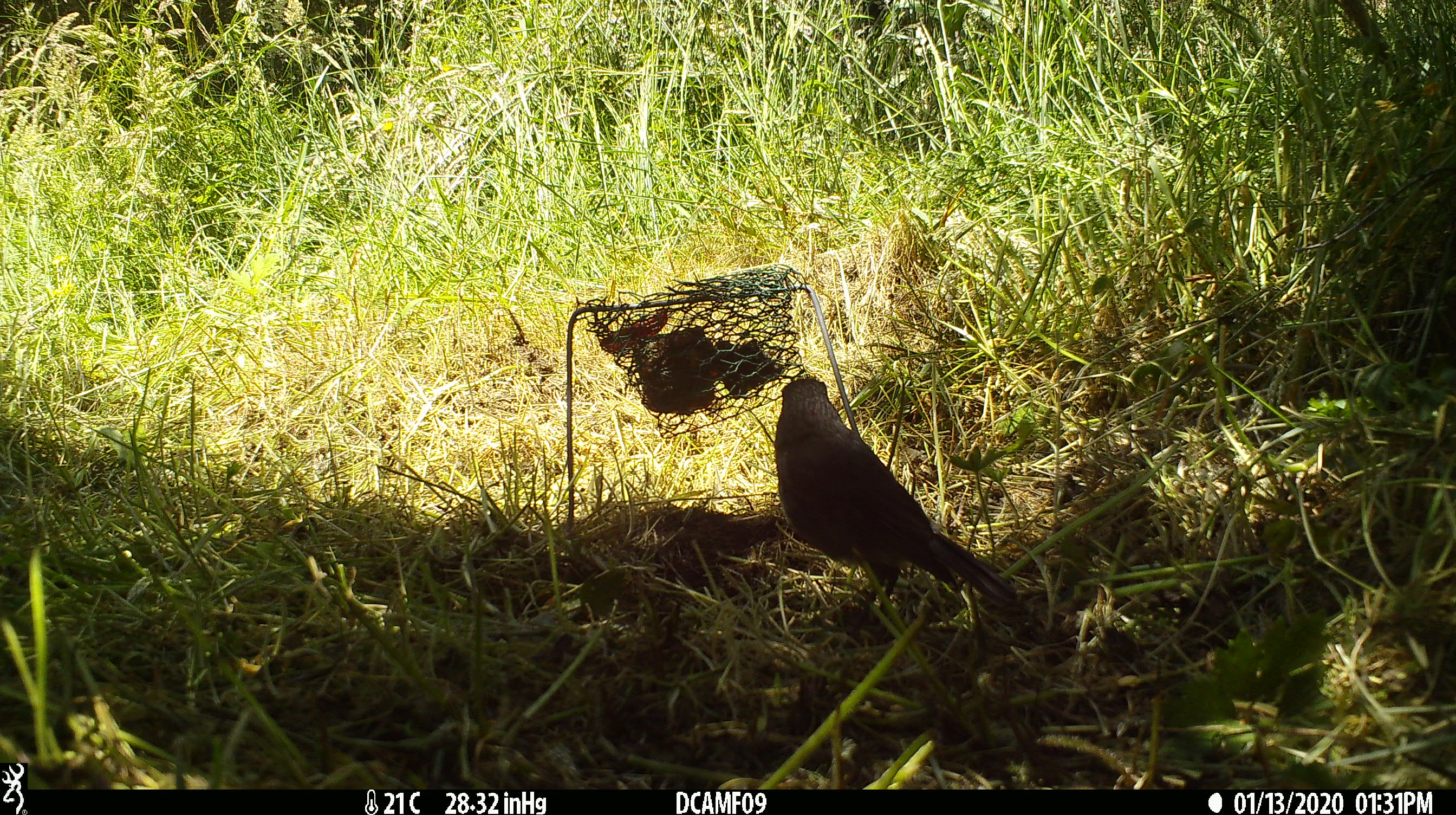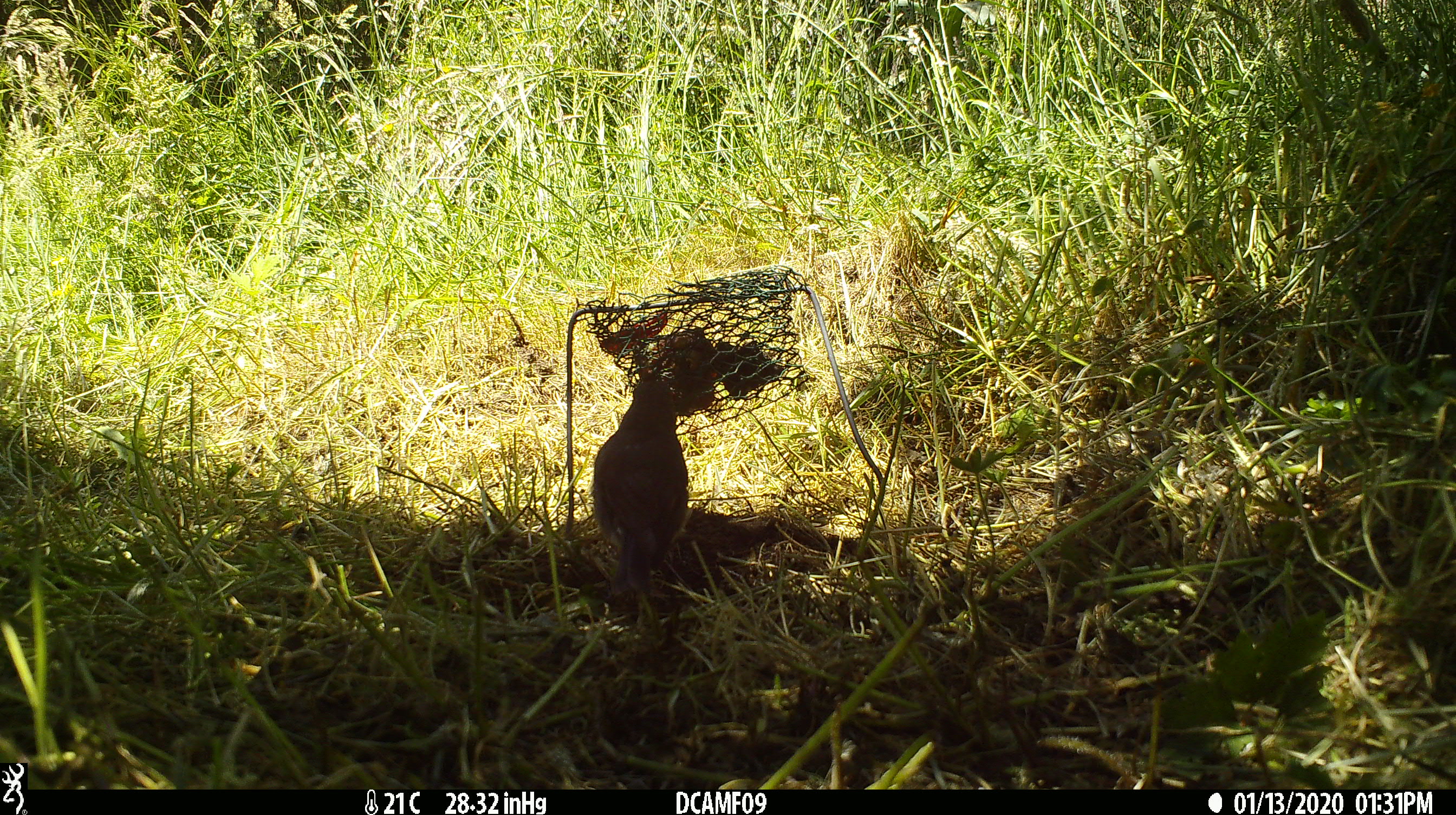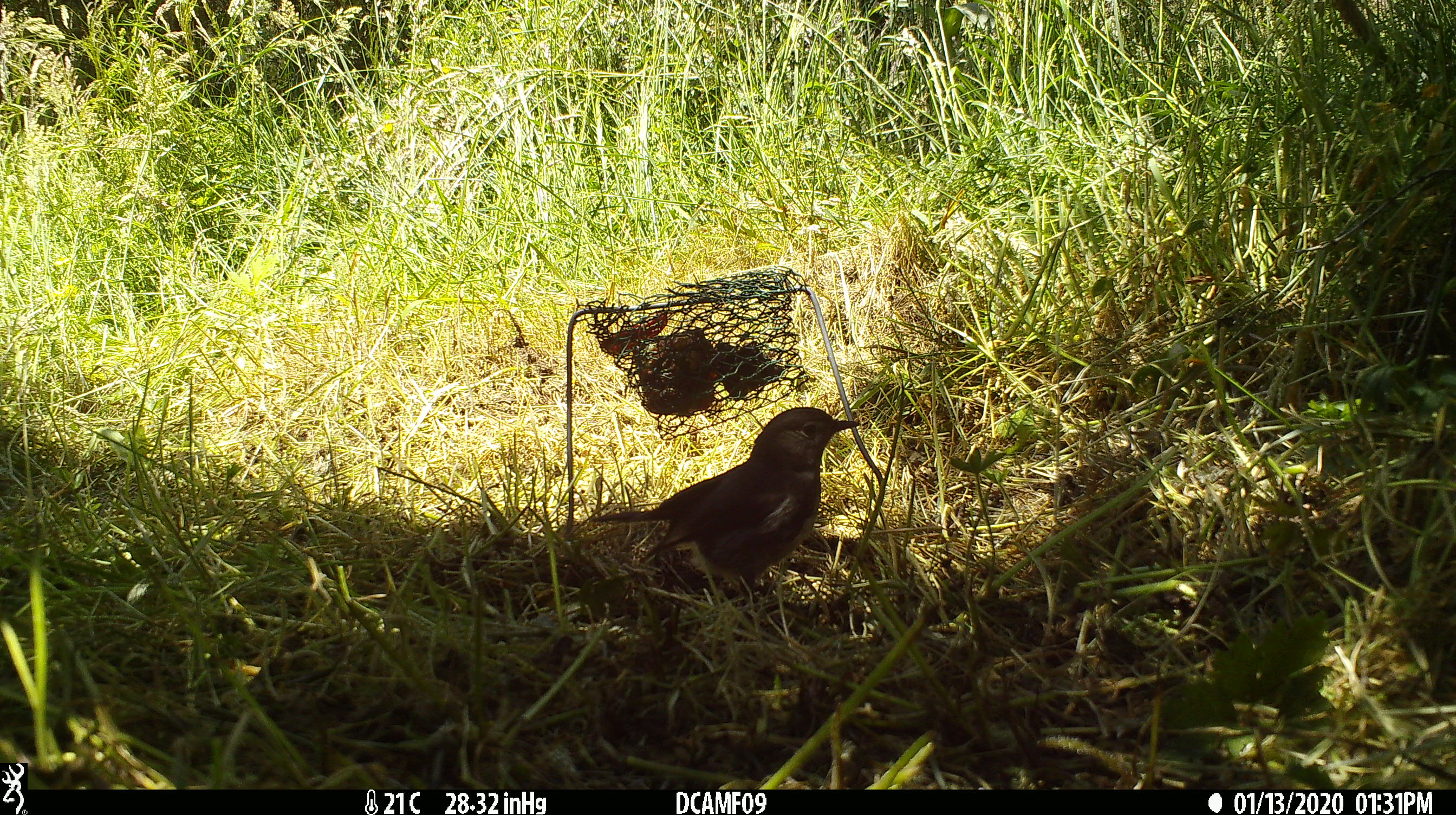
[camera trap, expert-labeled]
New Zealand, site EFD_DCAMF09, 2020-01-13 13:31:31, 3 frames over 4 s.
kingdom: Animalia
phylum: Chordata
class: Aves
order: Passeriformes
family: Turdidae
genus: Turdus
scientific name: Turdus merula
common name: eurasian blackbird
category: blackbird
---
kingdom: Animalia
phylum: Chordata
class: Aves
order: Passeriformes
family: Petroicidae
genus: Petroica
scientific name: Petroica australis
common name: new zealand robin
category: robin